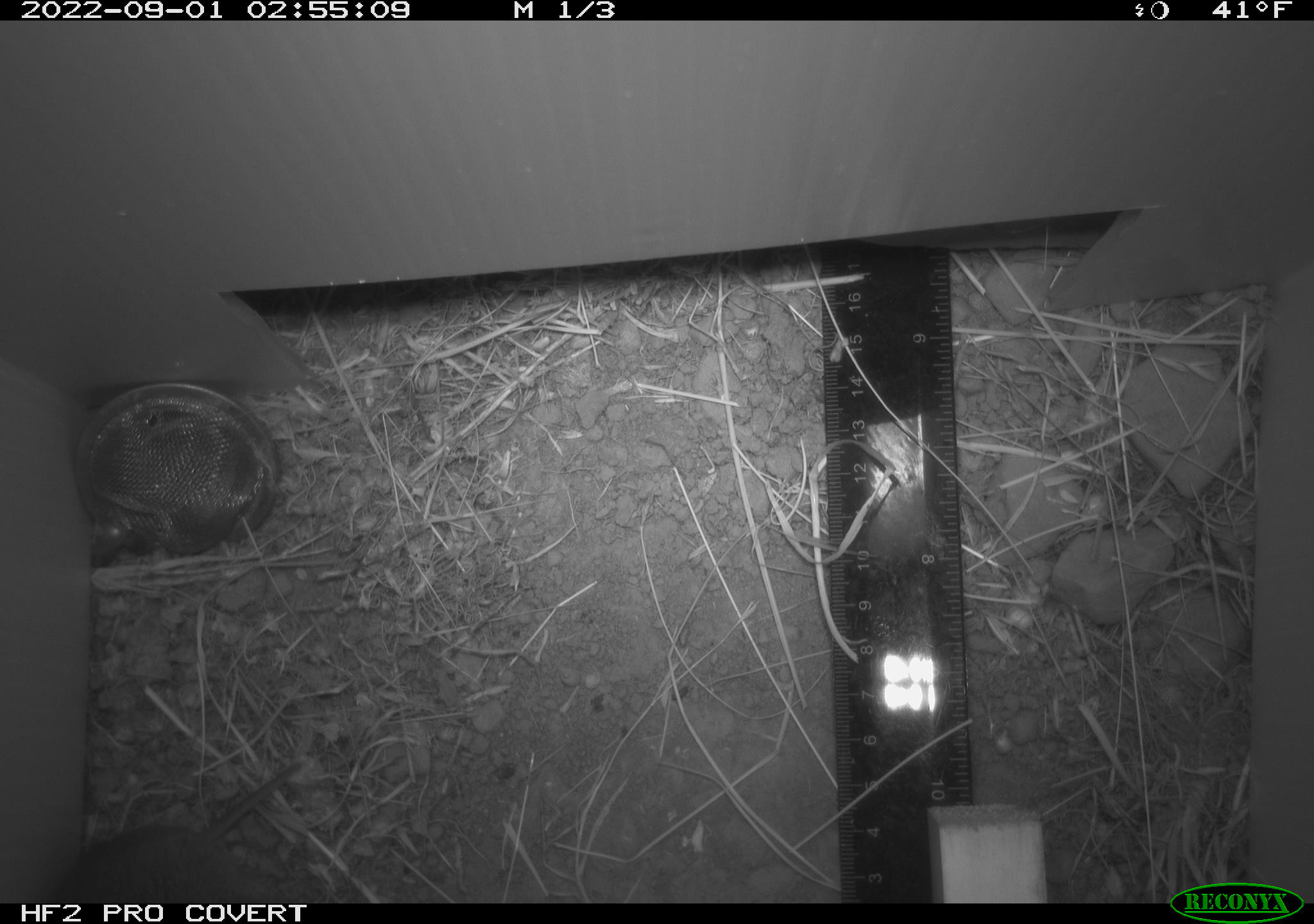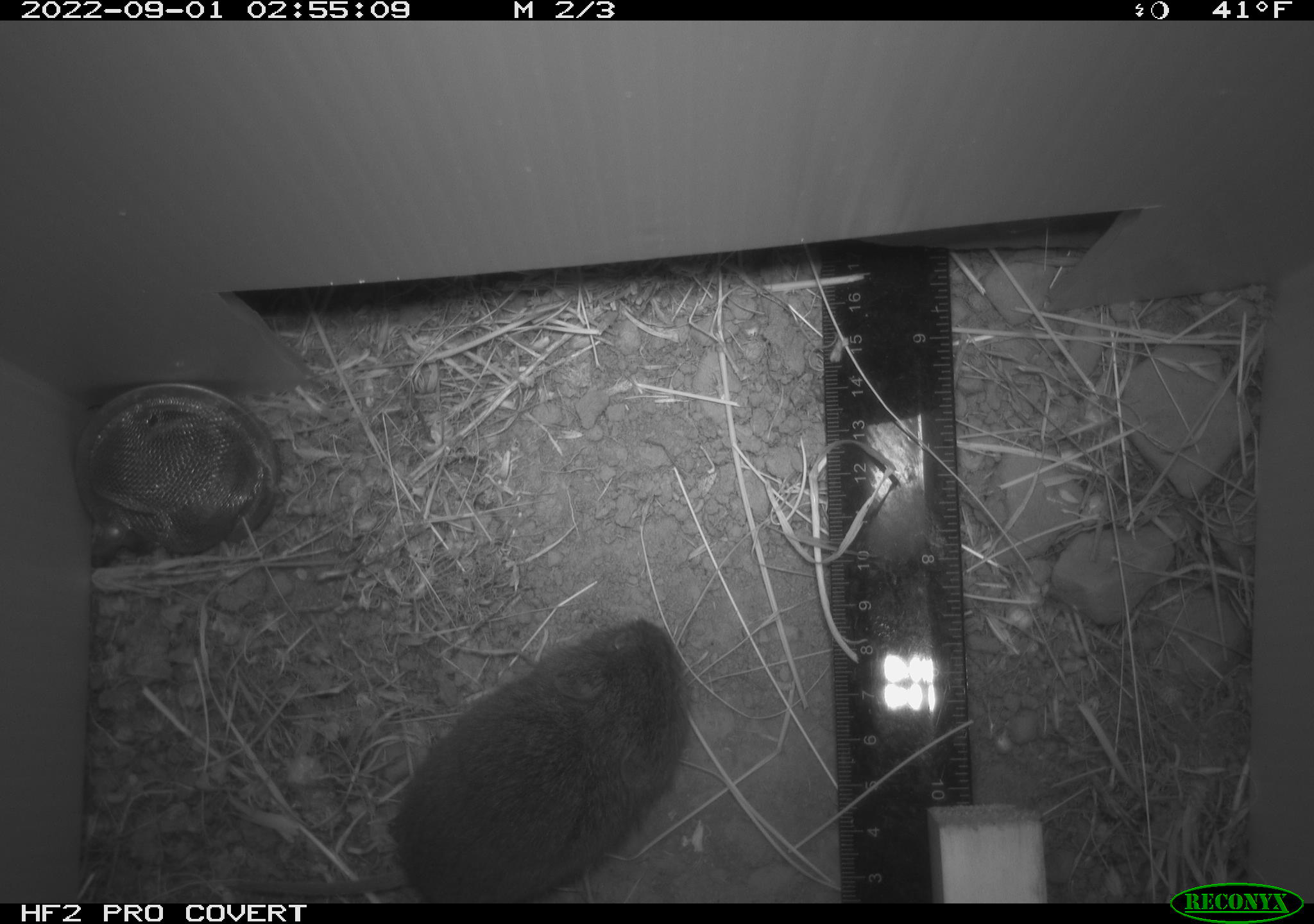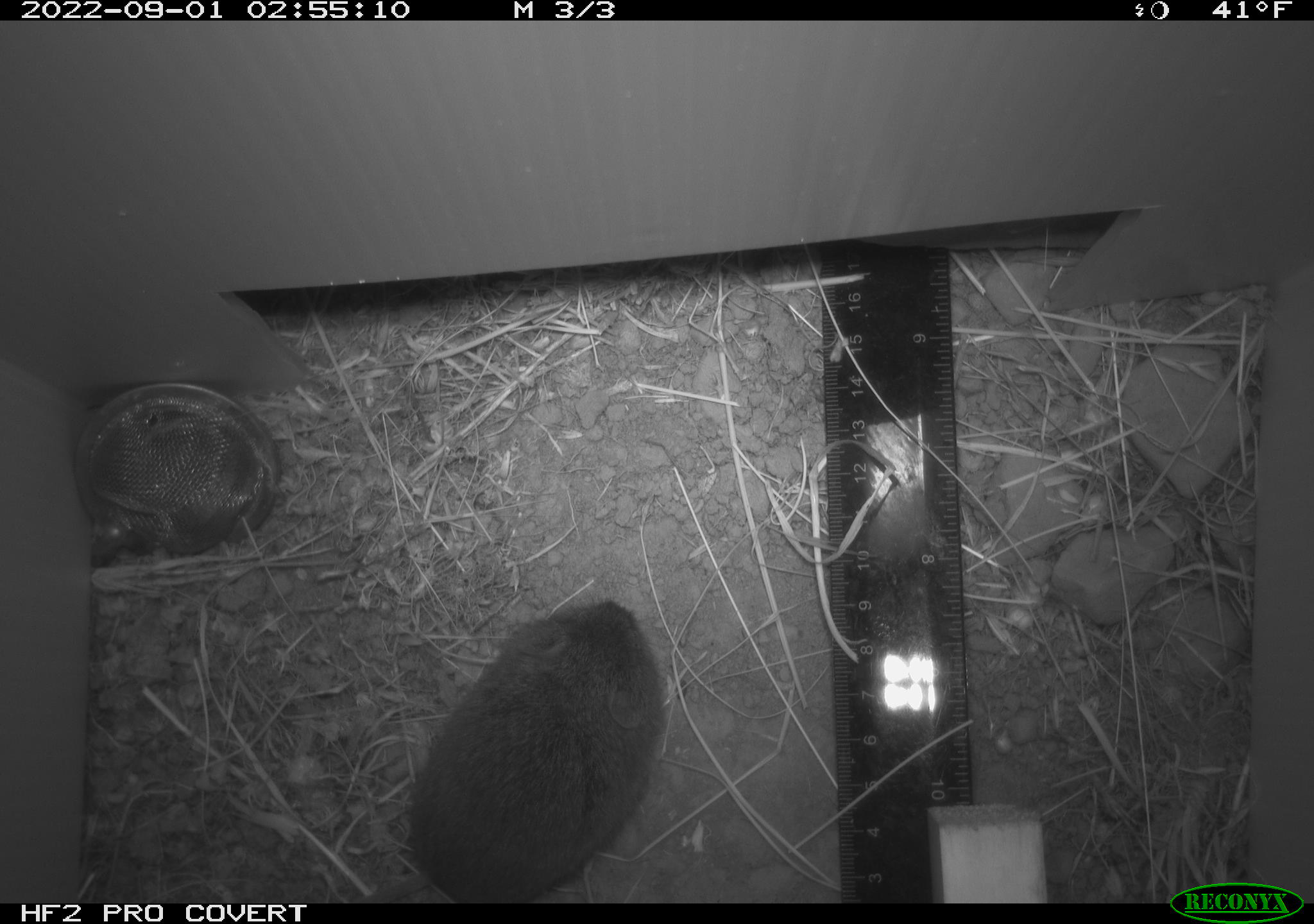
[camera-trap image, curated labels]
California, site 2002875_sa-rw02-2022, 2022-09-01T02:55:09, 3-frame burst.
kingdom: Animalia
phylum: Chordata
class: Mammalia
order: Rodentia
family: Cricetidae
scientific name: Arvicolinae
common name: voles, lemmings, and muskrats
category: arvicolinae subfamily